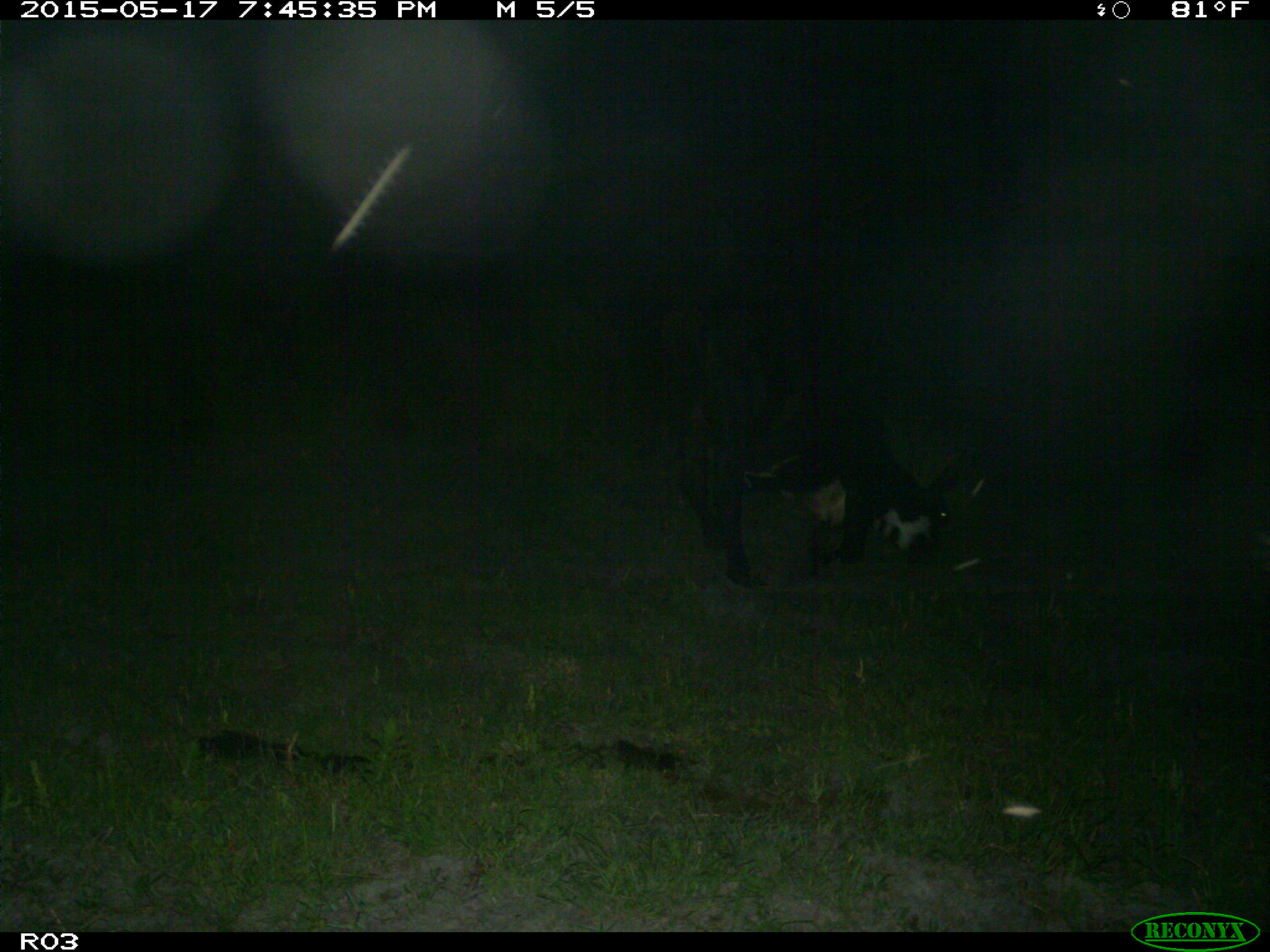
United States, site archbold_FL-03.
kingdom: Animalia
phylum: Chordata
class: Mammalia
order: Artiodactyla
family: Bovidae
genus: Bos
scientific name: Bos taurus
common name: domestic cow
Bos taurus (domestic cow).